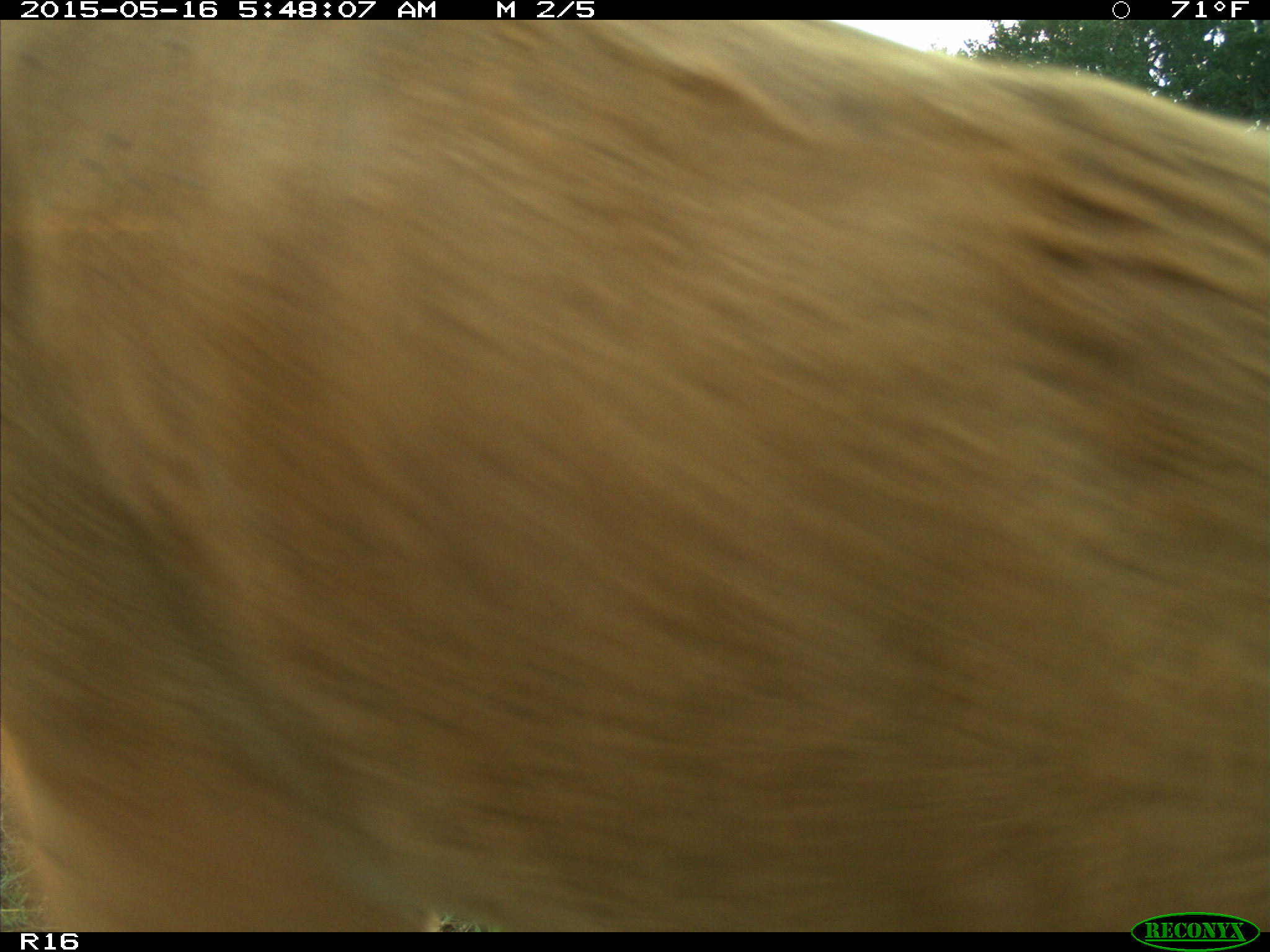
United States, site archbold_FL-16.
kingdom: Animalia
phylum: Chordata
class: Mammalia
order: Artiodactyla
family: Bovidae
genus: Bos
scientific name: Bos taurus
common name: domestic cow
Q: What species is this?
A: Bos taurus (domestic cow).